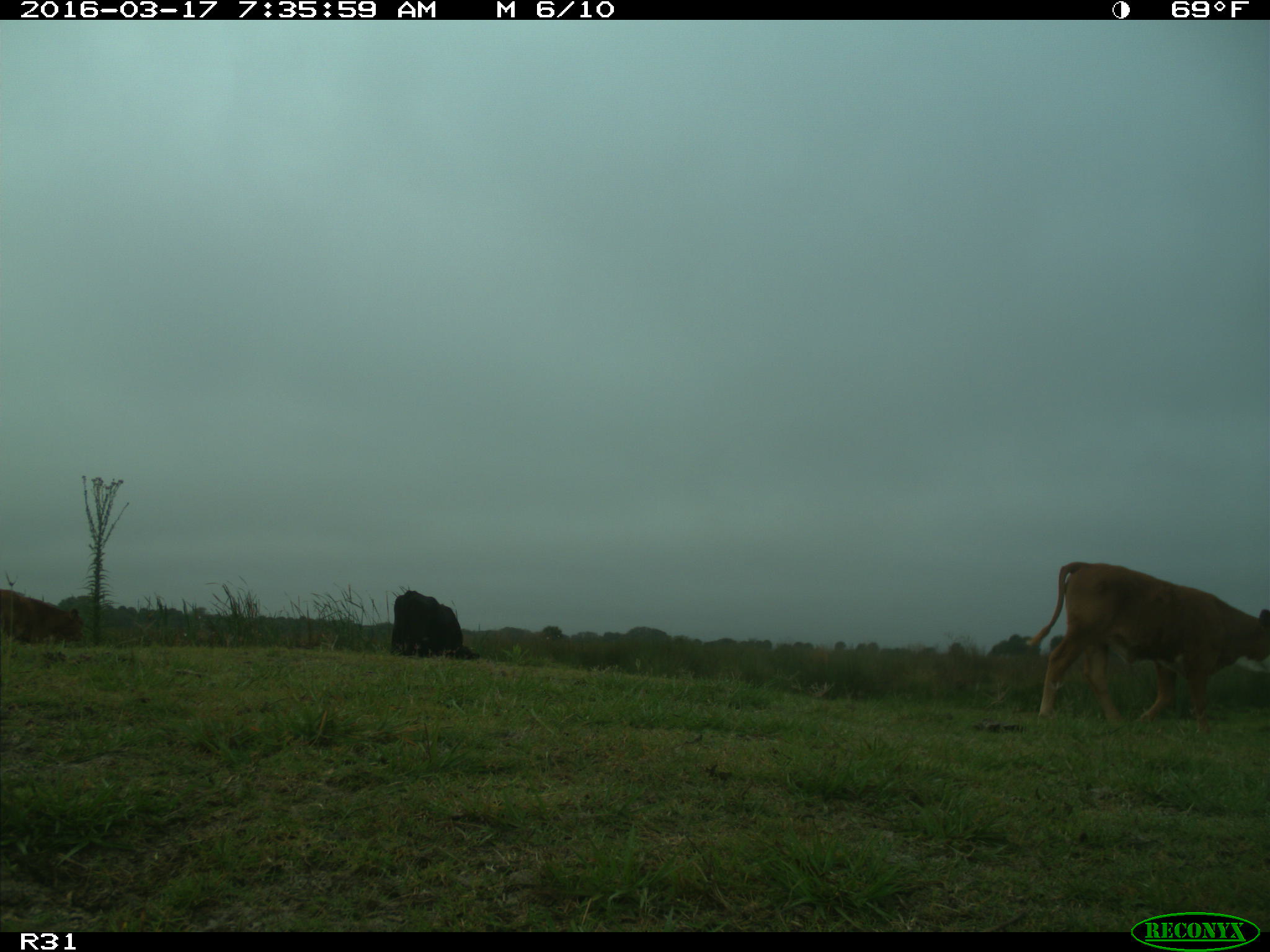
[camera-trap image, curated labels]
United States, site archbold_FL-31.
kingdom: Animalia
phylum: Chordata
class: Mammalia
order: Artiodactyla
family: Bovidae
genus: Bos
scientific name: Bos taurus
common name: domestic cow